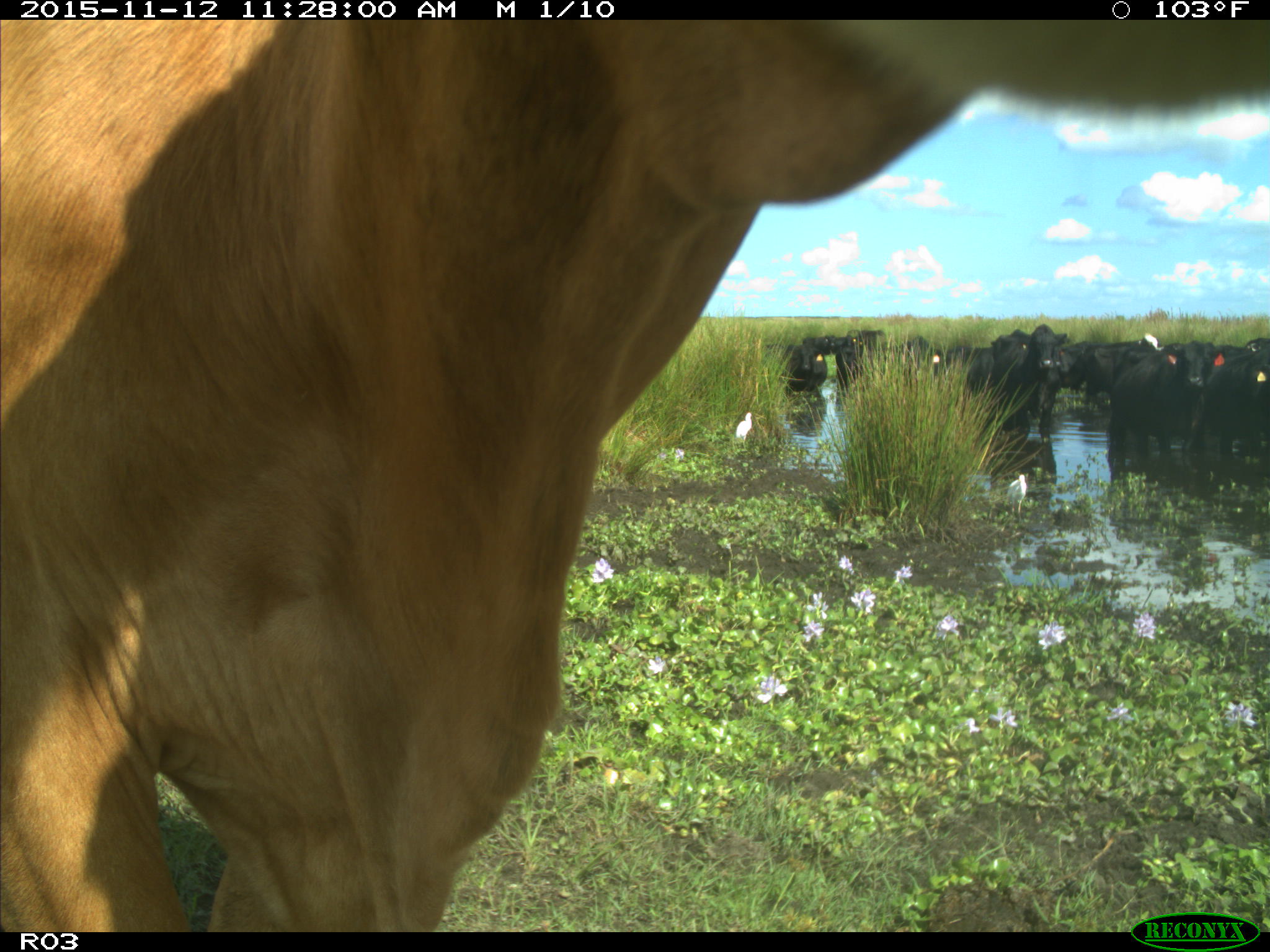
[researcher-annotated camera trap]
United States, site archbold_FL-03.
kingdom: Animalia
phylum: Chordata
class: Mammalia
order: Artiodactyla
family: Bovidae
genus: Bos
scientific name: Bos taurus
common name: domestic cow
Bos taurus (domestic cow).